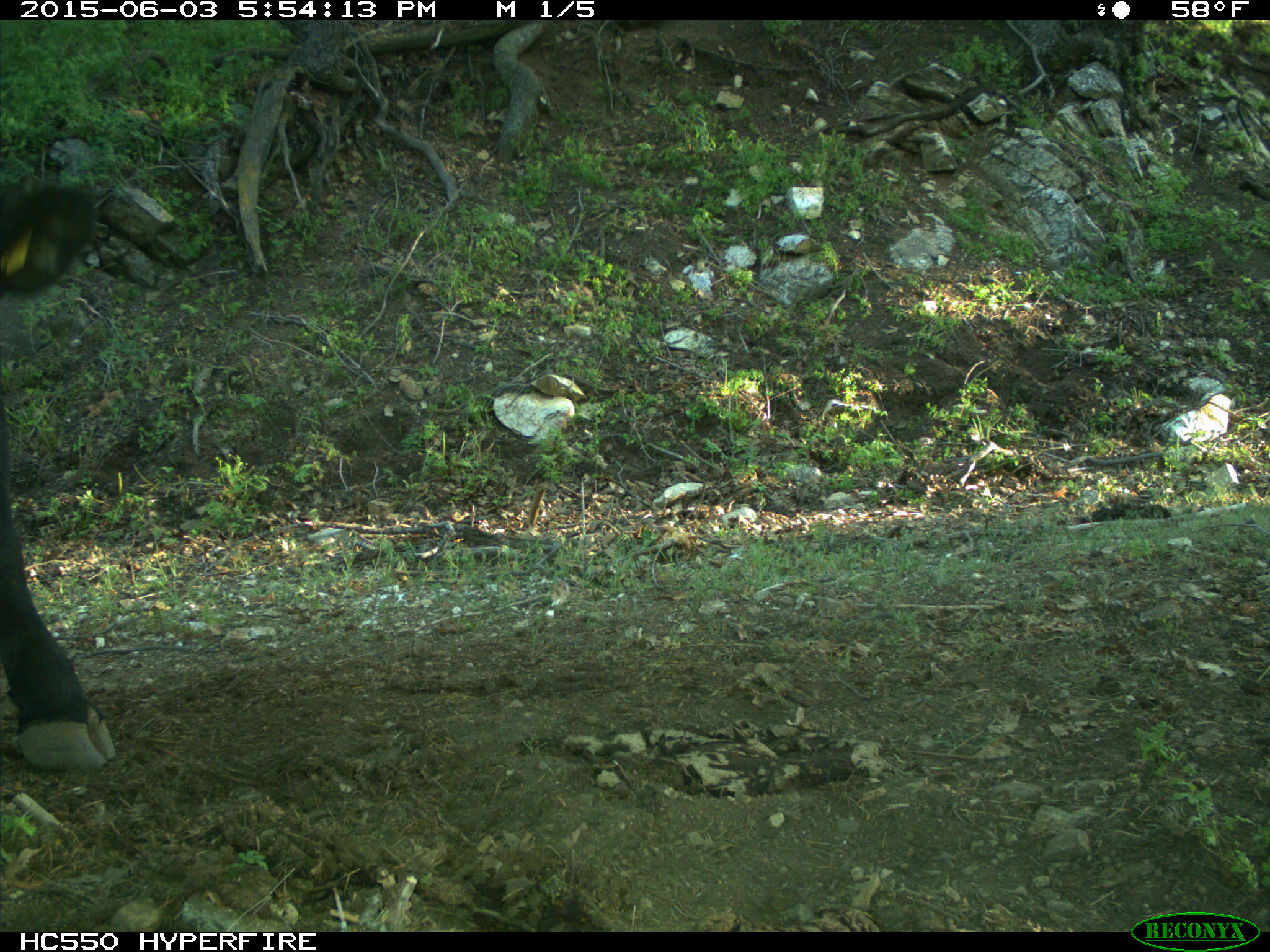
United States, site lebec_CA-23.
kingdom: Animalia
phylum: Chordata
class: Mammalia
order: Artiodactyla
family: Bovidae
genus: Bos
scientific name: Bos taurus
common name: domestic cow